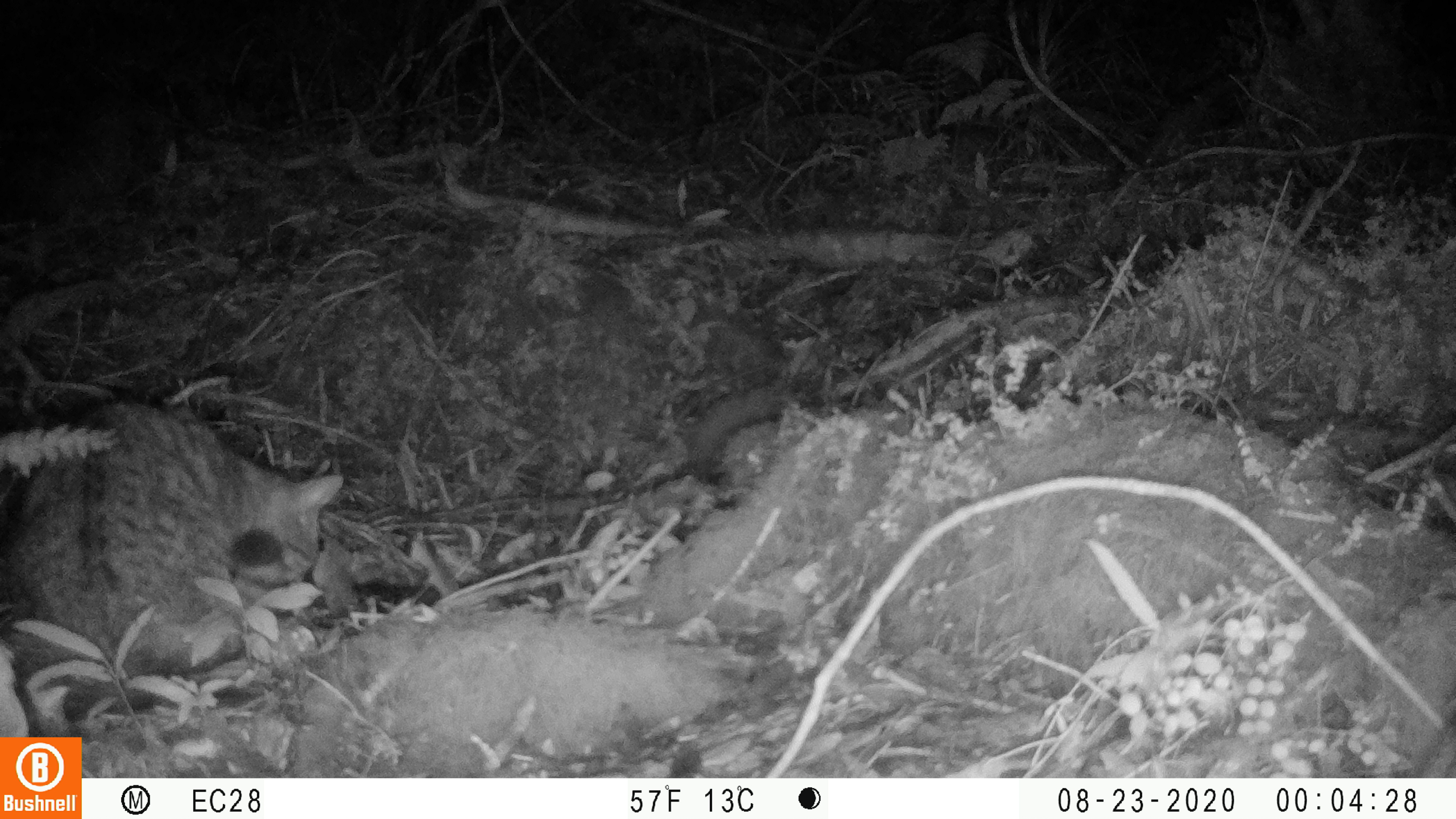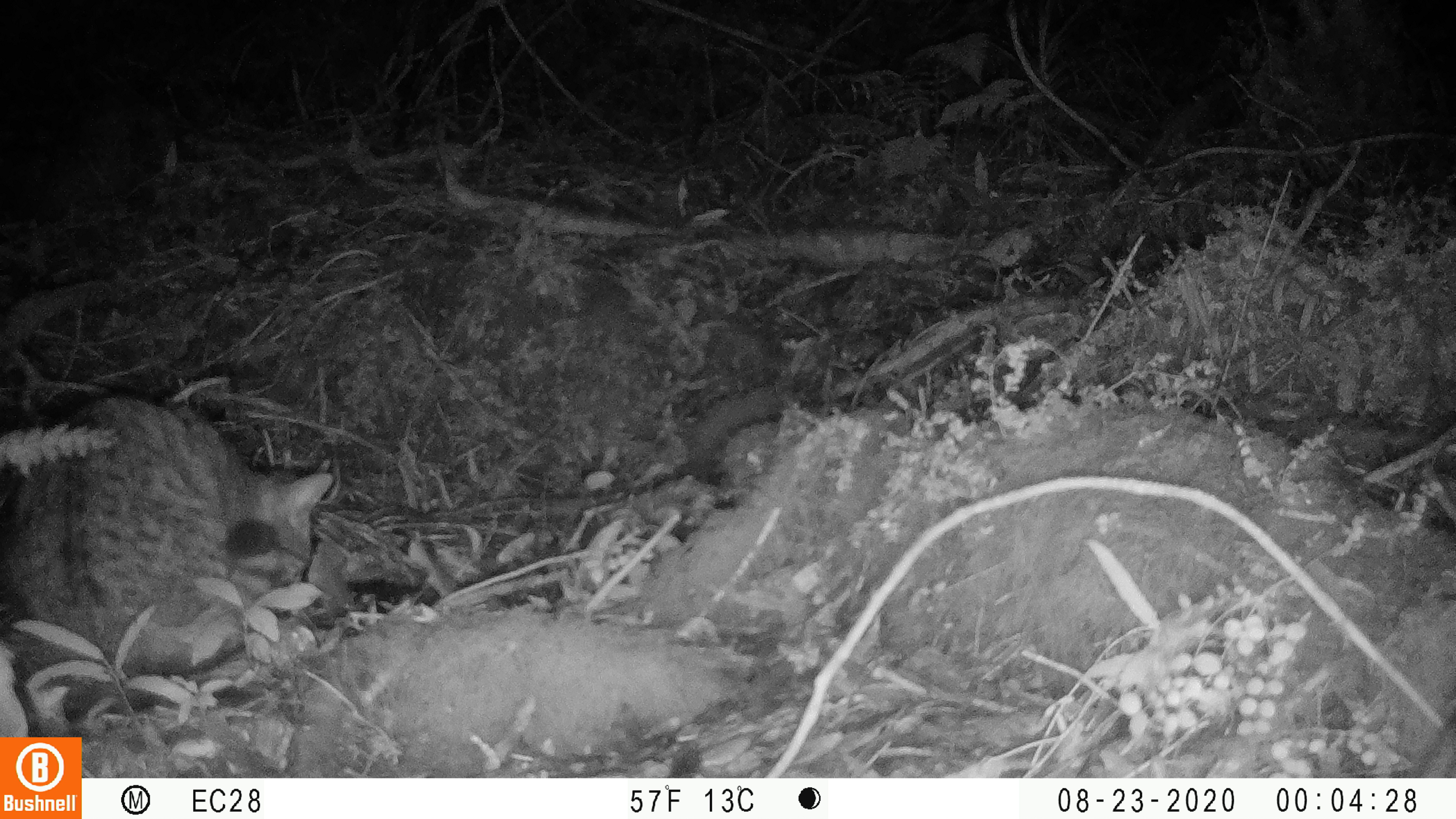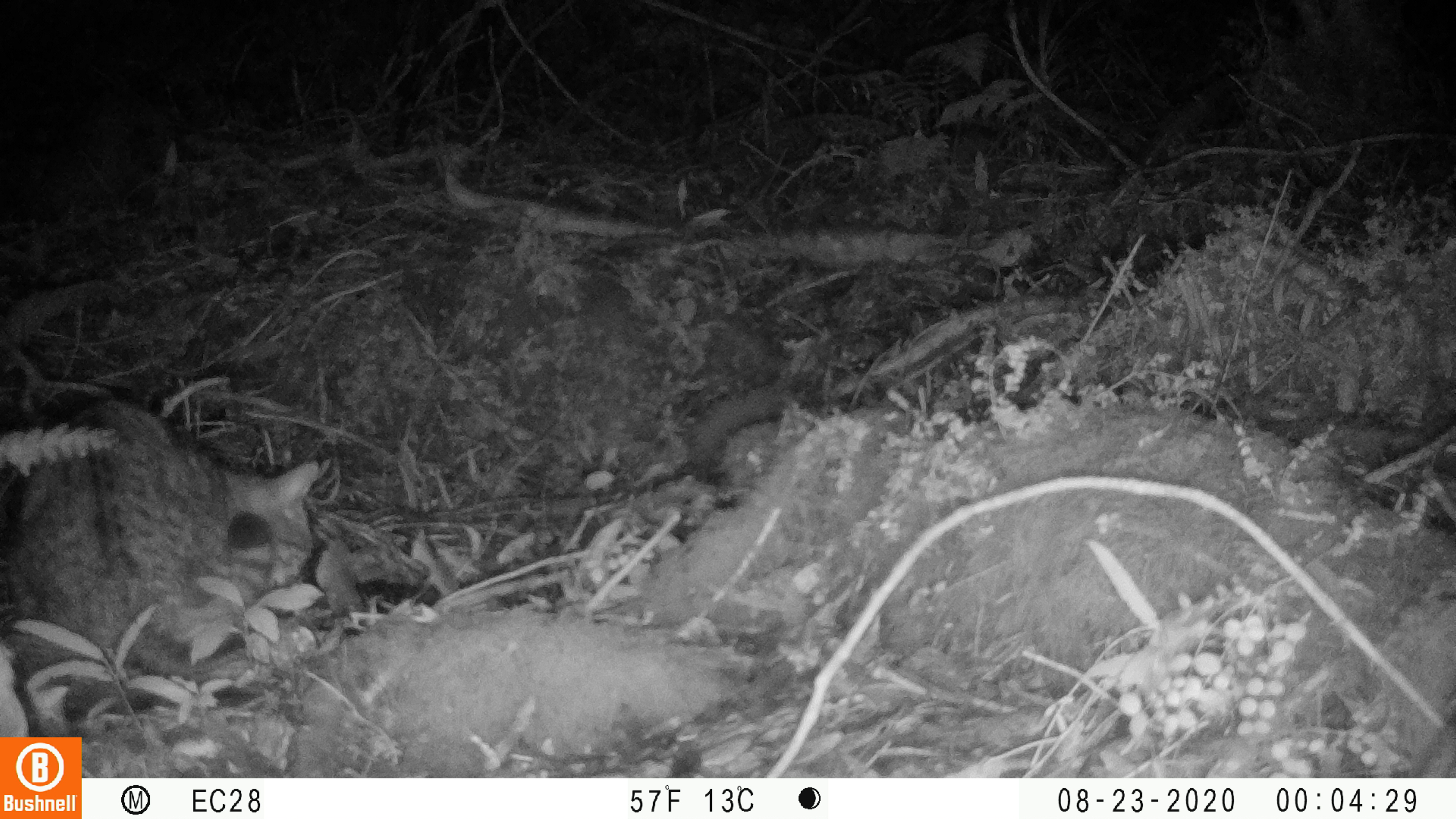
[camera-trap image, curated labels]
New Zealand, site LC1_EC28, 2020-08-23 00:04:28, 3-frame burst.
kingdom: Animalia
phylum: Chordata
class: Mammalia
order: Carnivora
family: Felidae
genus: Felis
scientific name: Felis catus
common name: domestic cat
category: cat